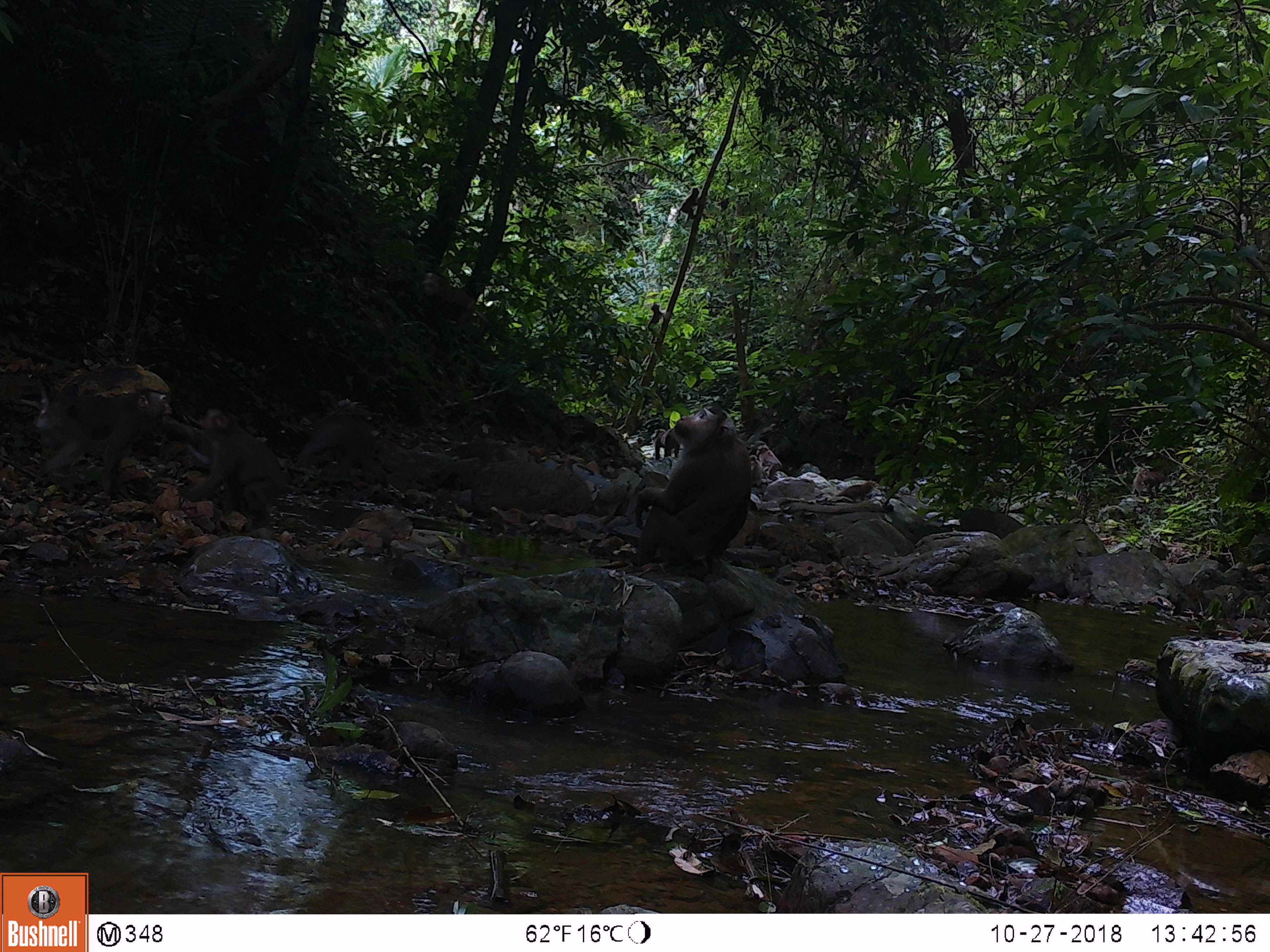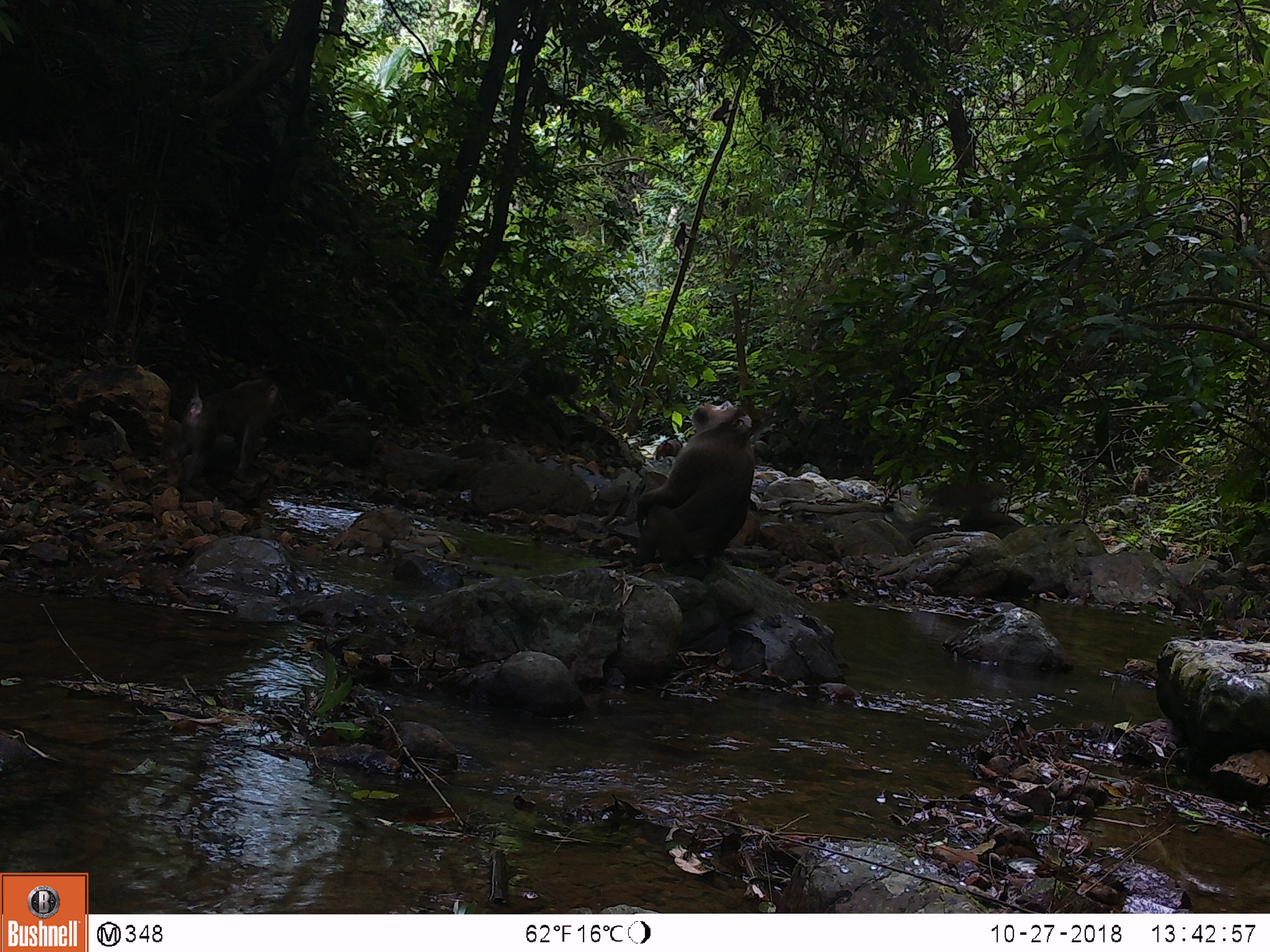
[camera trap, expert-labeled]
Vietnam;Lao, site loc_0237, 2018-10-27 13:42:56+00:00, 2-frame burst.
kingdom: Animalia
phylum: Chordata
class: Mammalia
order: Primates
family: Cercopithecidae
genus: Macaca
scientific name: Macaca nemestrina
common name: pig-tailed macaque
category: pig tailed macaque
Pig tailed macaque (pig-tailed macaque) (Macaca nemestrina). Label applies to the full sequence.